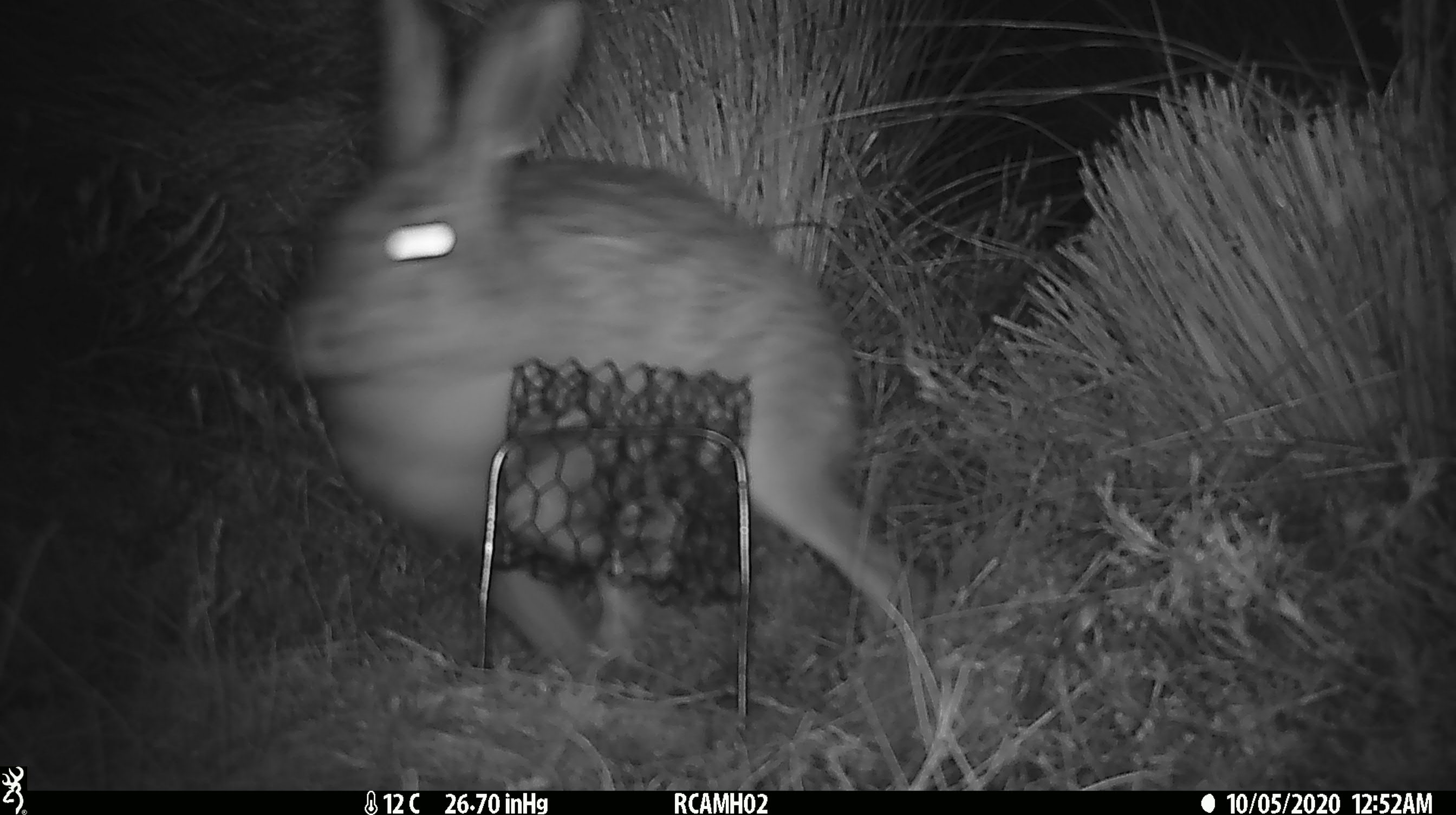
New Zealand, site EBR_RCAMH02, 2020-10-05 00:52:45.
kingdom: Animalia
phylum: Chordata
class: Mammalia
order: Lagomorpha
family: Leporidae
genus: Lepus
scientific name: Lepus europaeus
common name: brown hare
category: hare